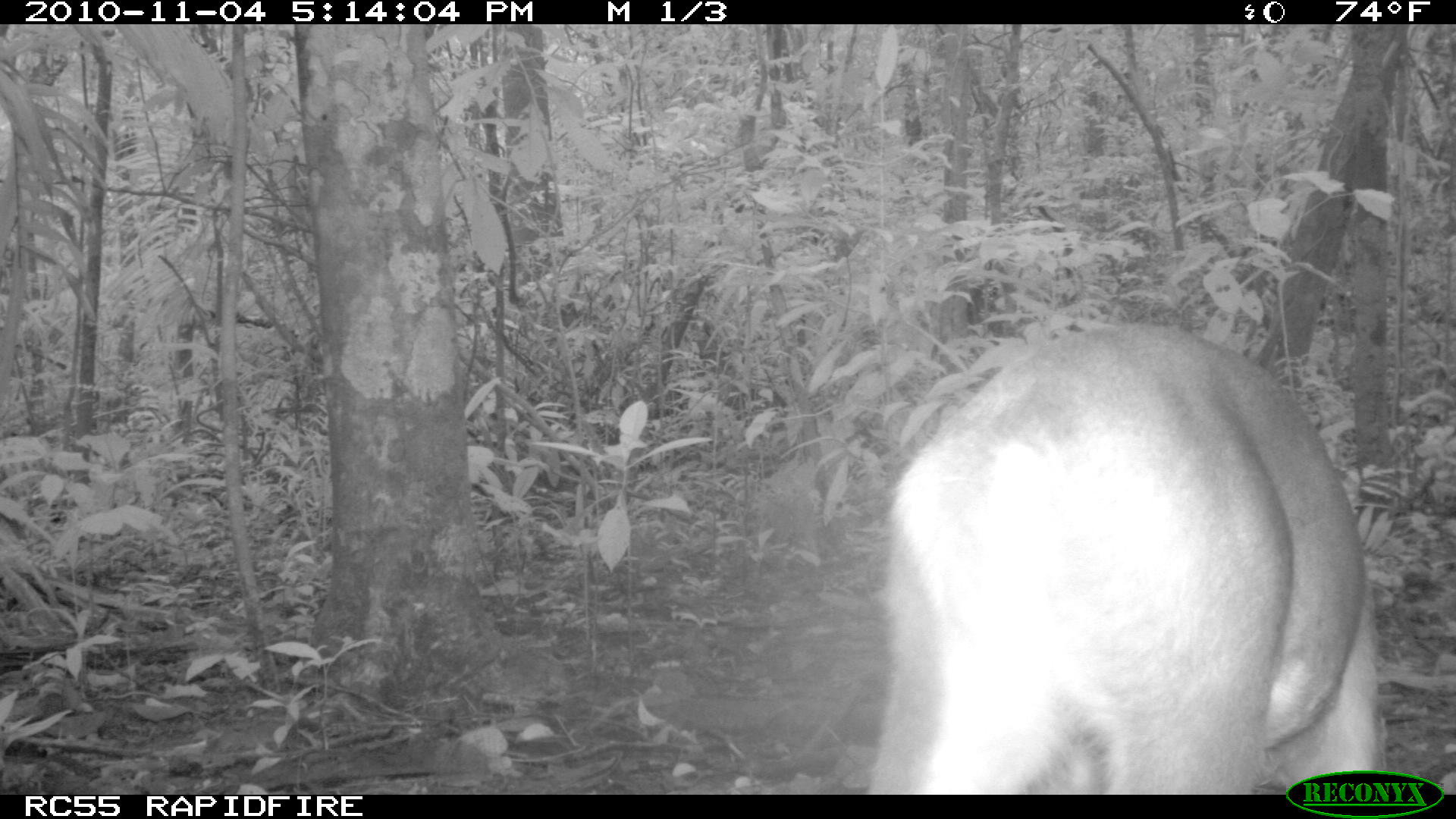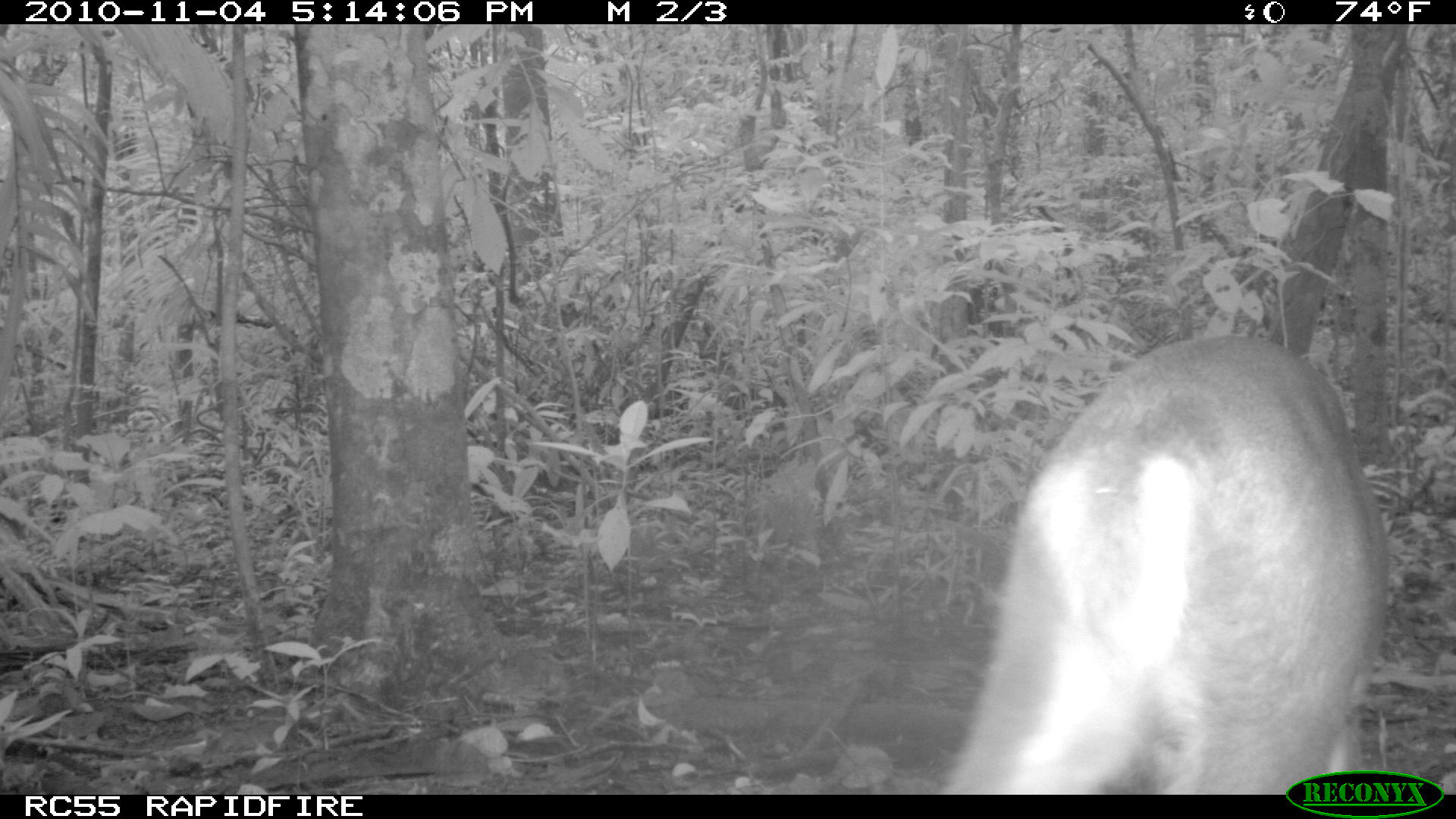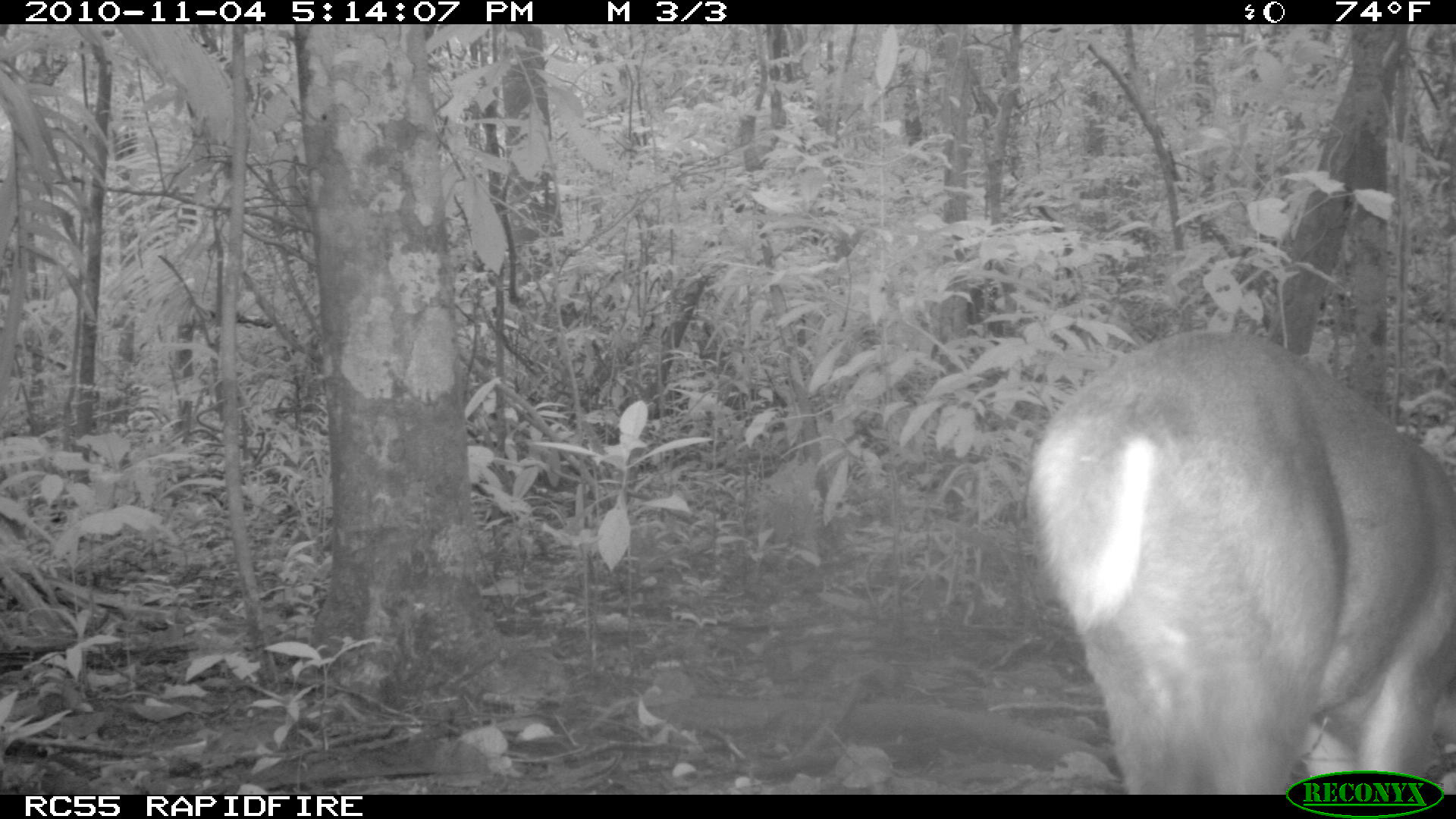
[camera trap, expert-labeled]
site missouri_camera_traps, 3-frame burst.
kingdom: Animalia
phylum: Chordata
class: Mammalia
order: Artiodactyla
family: Cervidae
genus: Odocoileus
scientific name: Odocoileus virginianus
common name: white-tailed deer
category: white tailed deer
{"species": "white tailed deer (white-tailed deer) (Odocoileus virginianus)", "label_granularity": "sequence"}